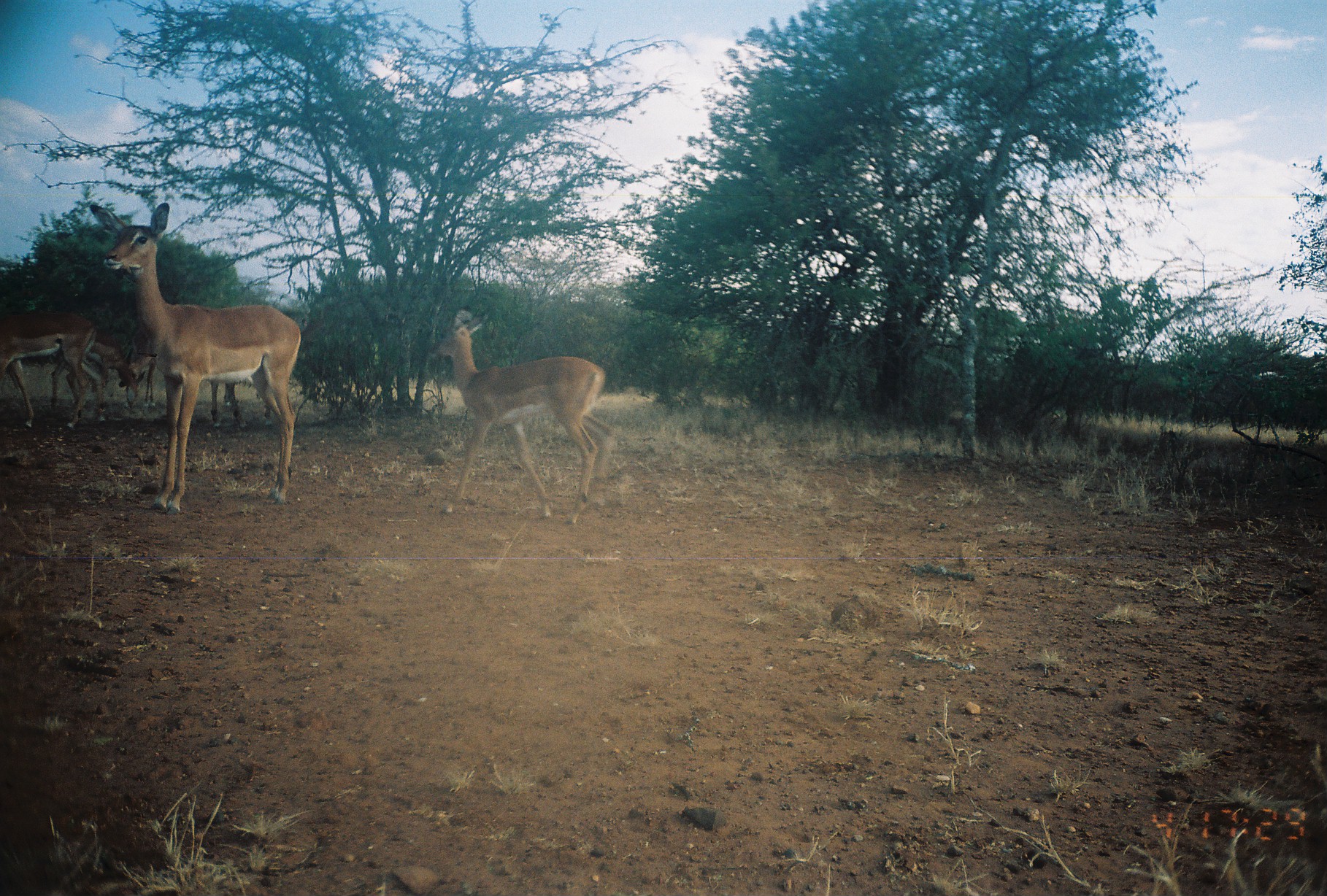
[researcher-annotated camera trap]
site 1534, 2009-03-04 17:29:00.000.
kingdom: Animalia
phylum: Chordata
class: Mammalia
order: Artiodactyla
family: Bovidae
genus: Aepyceros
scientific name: Aepyceros melampus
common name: impala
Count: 6.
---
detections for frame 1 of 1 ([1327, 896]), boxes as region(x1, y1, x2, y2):
aepyceros melampus: region(88, 202, 302, 515); region(426, 303, 618, 526); region(0, 311, 98, 429); region(49, 328, 146, 424); region(210, 380, 283, 431); region(118, 347, 157, 409)